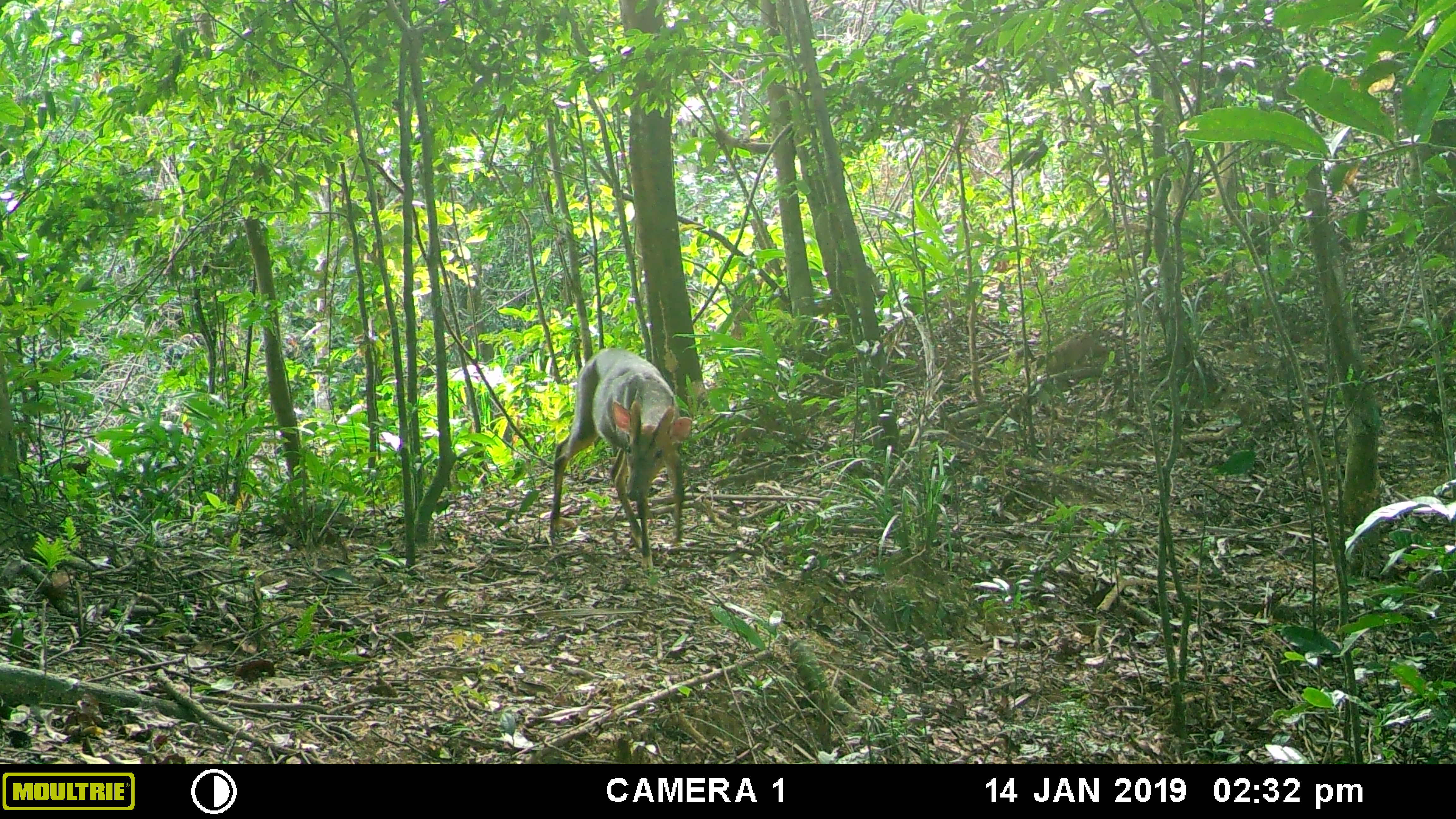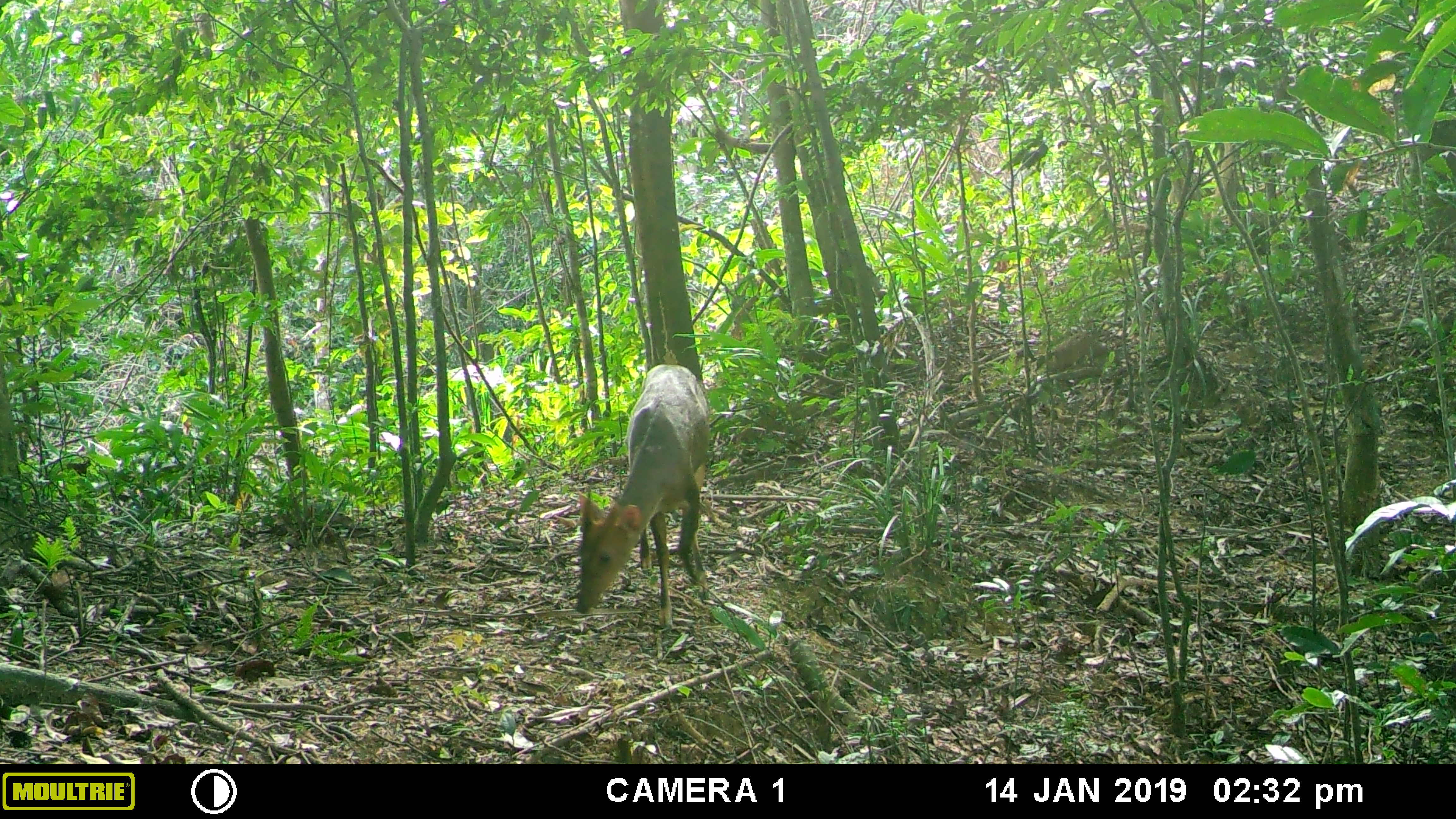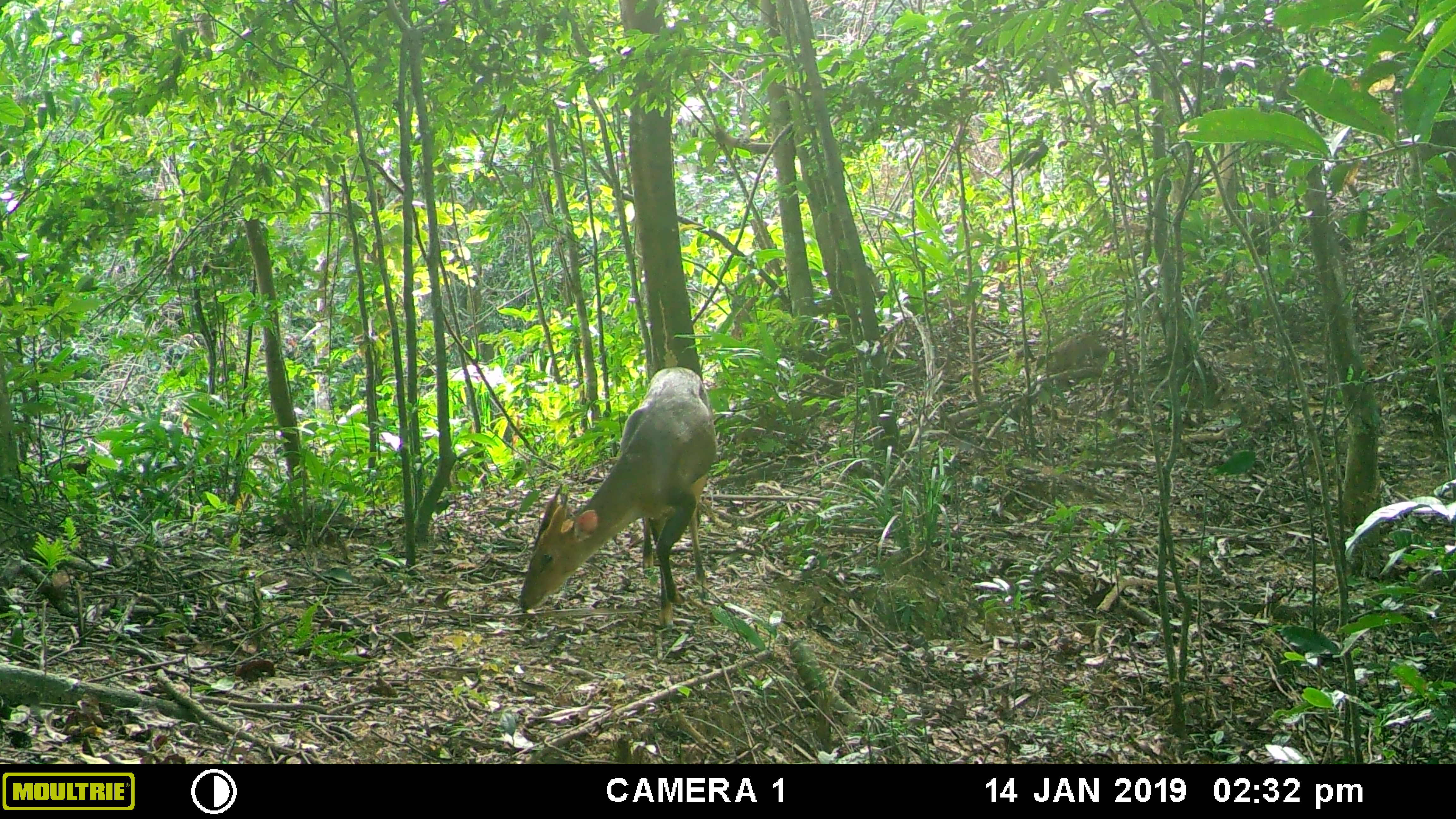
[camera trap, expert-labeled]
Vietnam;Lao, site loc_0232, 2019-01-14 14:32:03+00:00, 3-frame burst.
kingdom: Animalia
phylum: Chordata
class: Mammalia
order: Artiodactyla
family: Cervidae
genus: Muntiacus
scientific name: Muntiacus vuquangensis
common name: large-antlered muntjac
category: large antlered muntjac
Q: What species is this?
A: Large antlered muntjac (large-antlered muntjac) (Muntiacus vuquangensis).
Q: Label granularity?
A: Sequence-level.